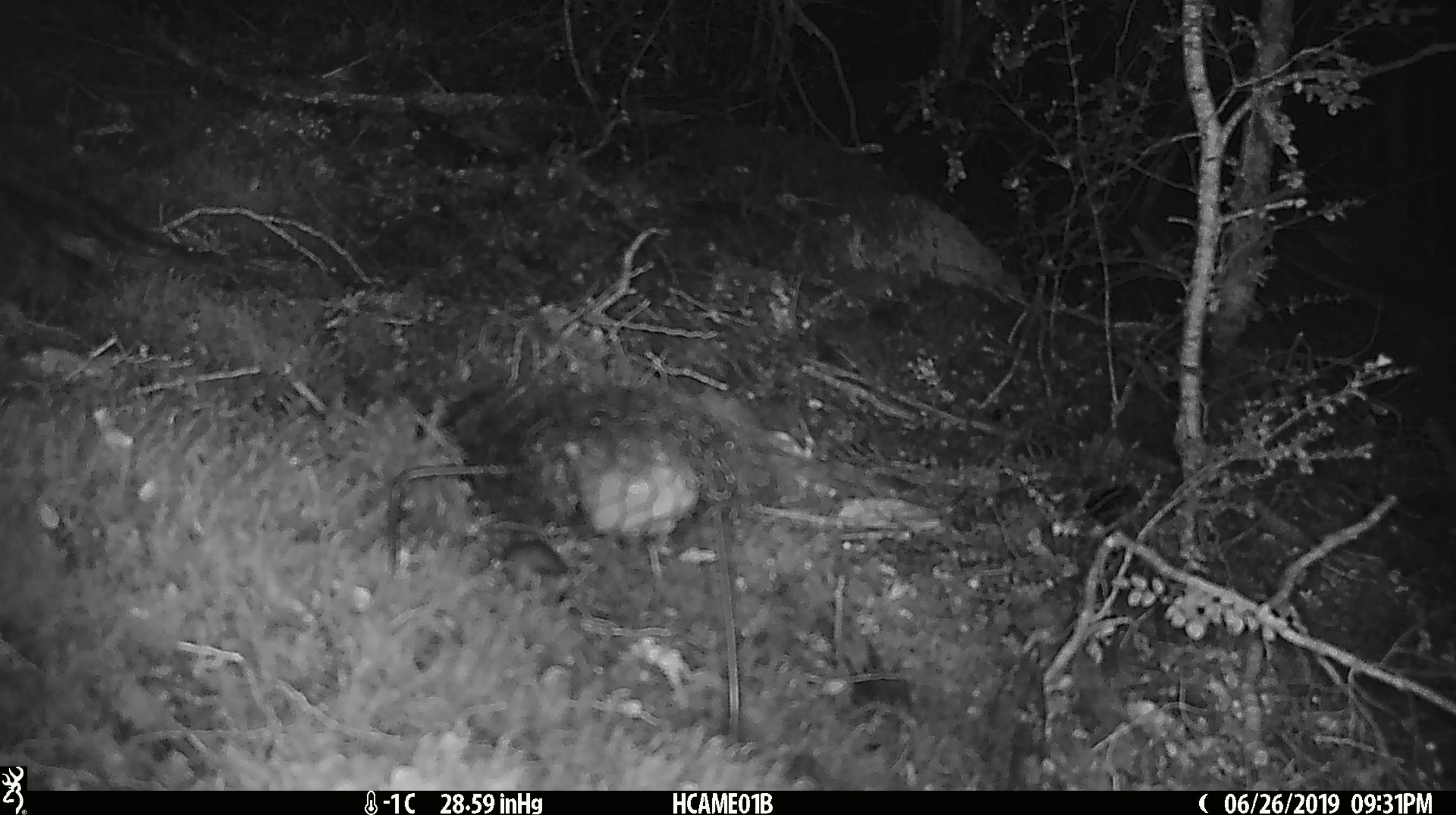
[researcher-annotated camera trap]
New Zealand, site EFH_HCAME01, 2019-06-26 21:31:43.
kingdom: Animalia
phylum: Chordata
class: Mammalia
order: Rodentia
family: Muridae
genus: Mus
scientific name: Mus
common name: mouse